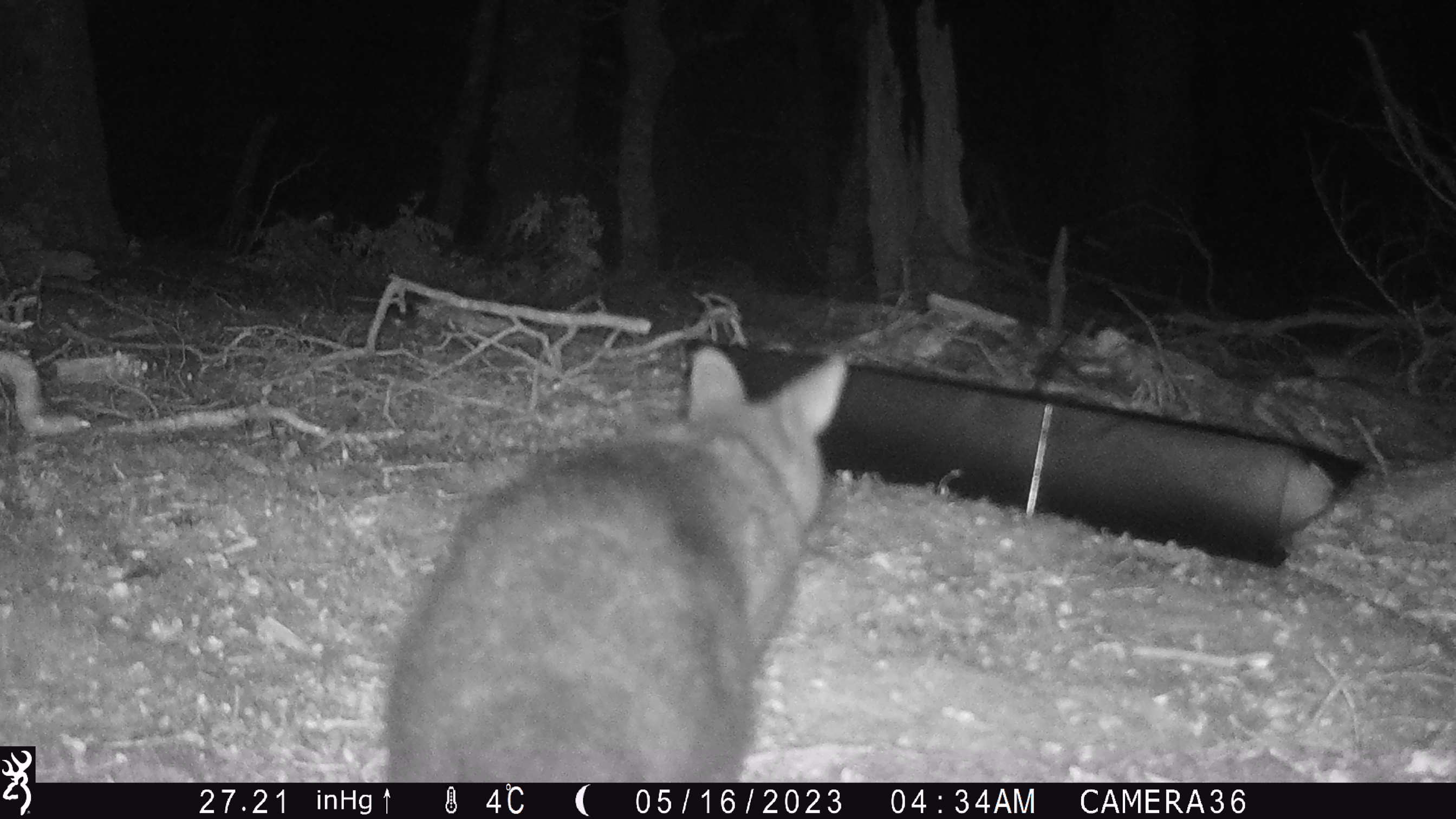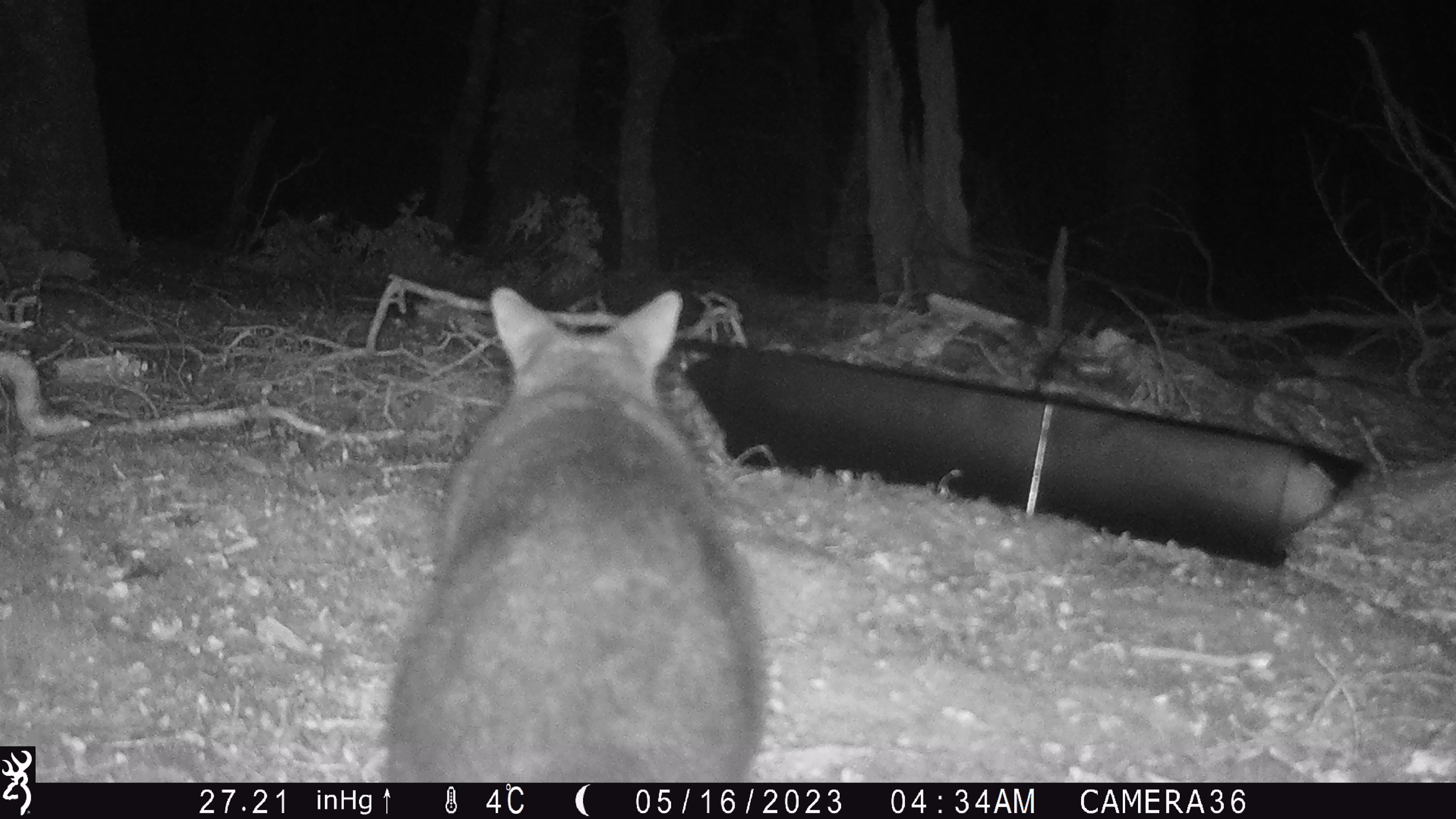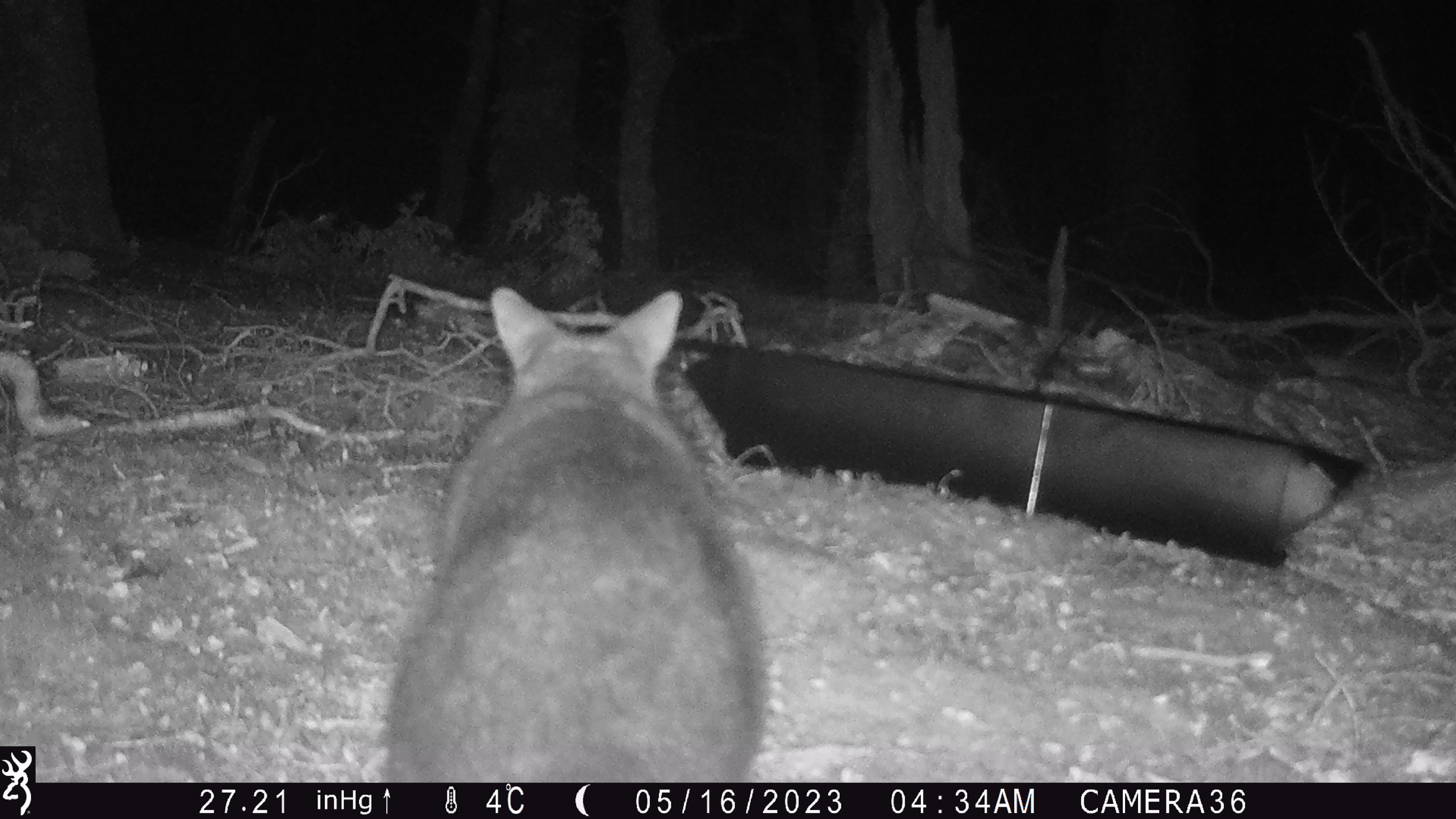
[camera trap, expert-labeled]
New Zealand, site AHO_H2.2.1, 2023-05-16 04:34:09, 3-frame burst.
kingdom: Animalia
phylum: Chordata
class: Mammalia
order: Carnivora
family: Mustelidae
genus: Mustela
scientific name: Mustela erminea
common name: stoat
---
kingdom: Animalia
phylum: Chordata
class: Mammalia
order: Diprotodontia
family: Phalangeridae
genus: Trichosurus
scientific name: Trichosurus vulpecula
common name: common brushtail possum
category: possum